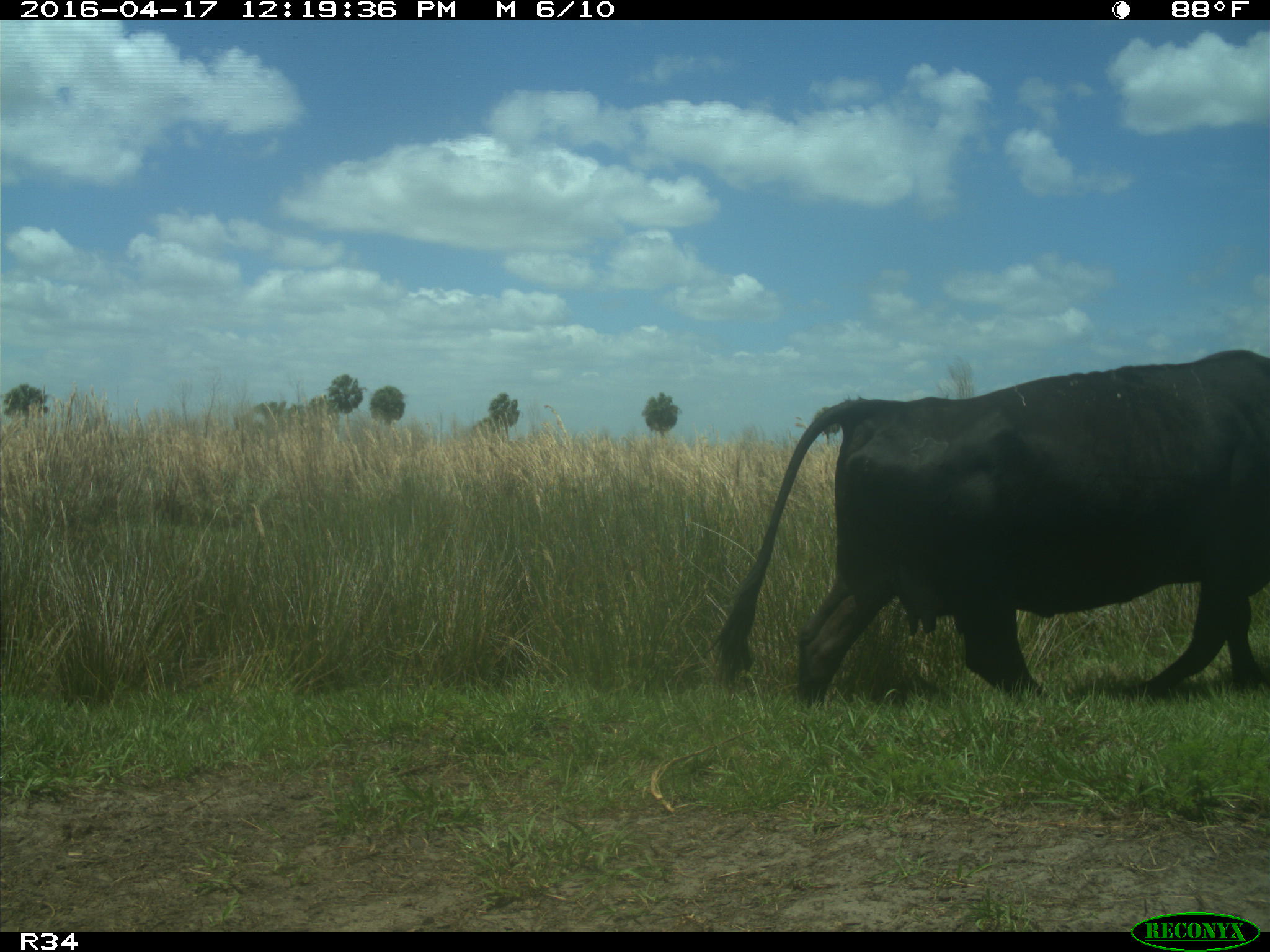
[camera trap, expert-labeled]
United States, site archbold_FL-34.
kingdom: Animalia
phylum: Chordata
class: Mammalia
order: Artiodactyla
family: Bovidae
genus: Bos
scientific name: Bos taurus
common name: domestic cow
Bos taurus (domestic cow).